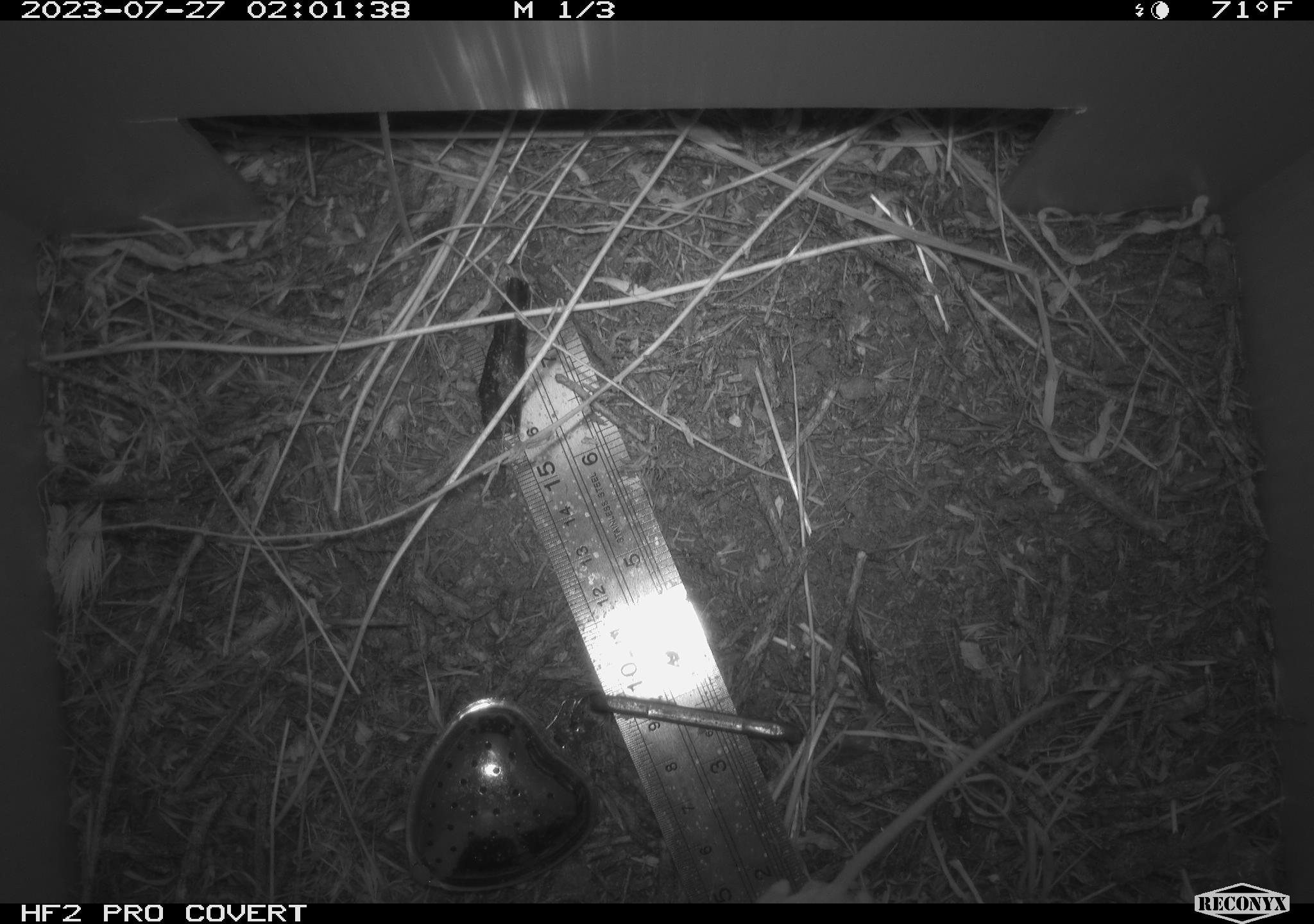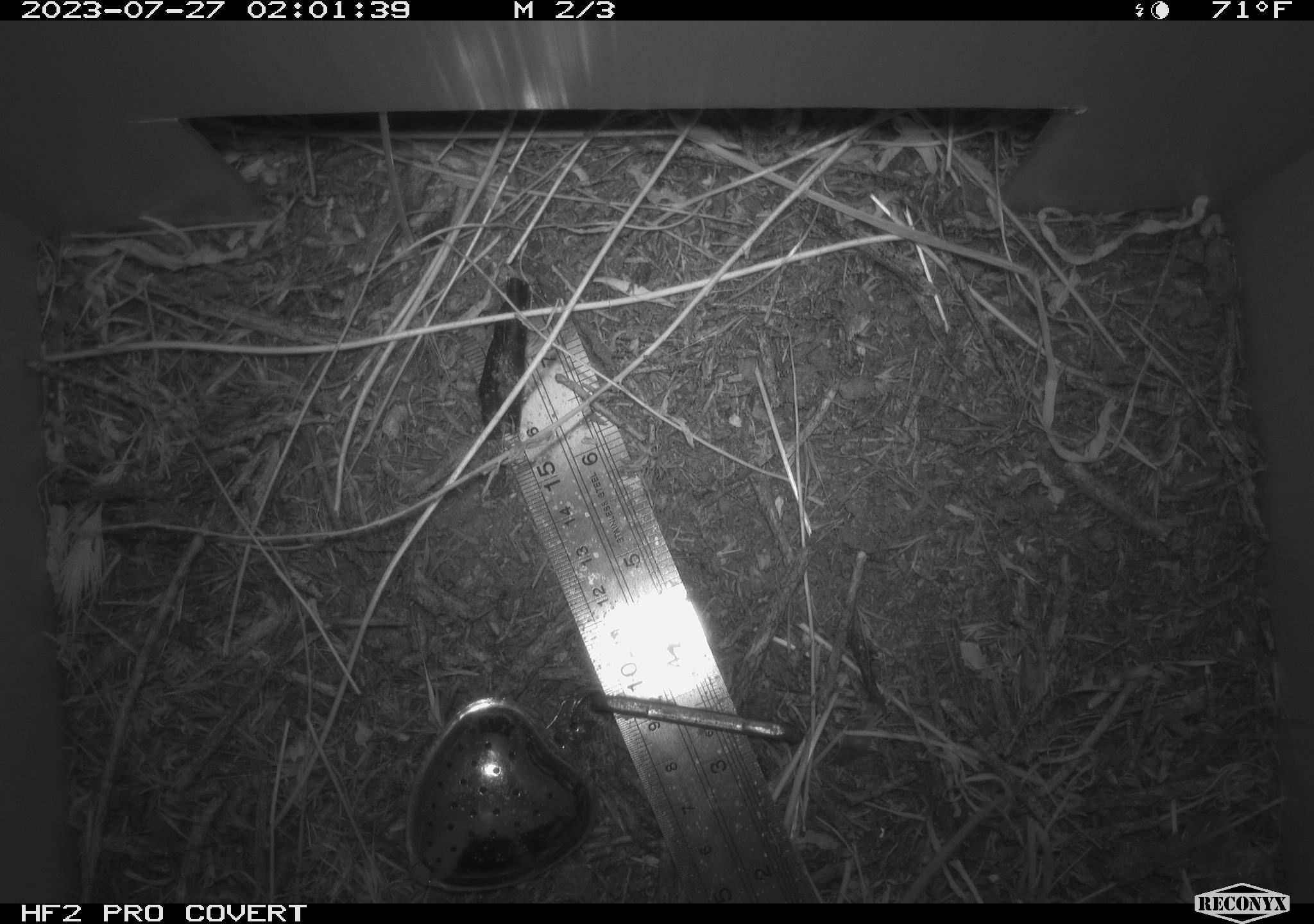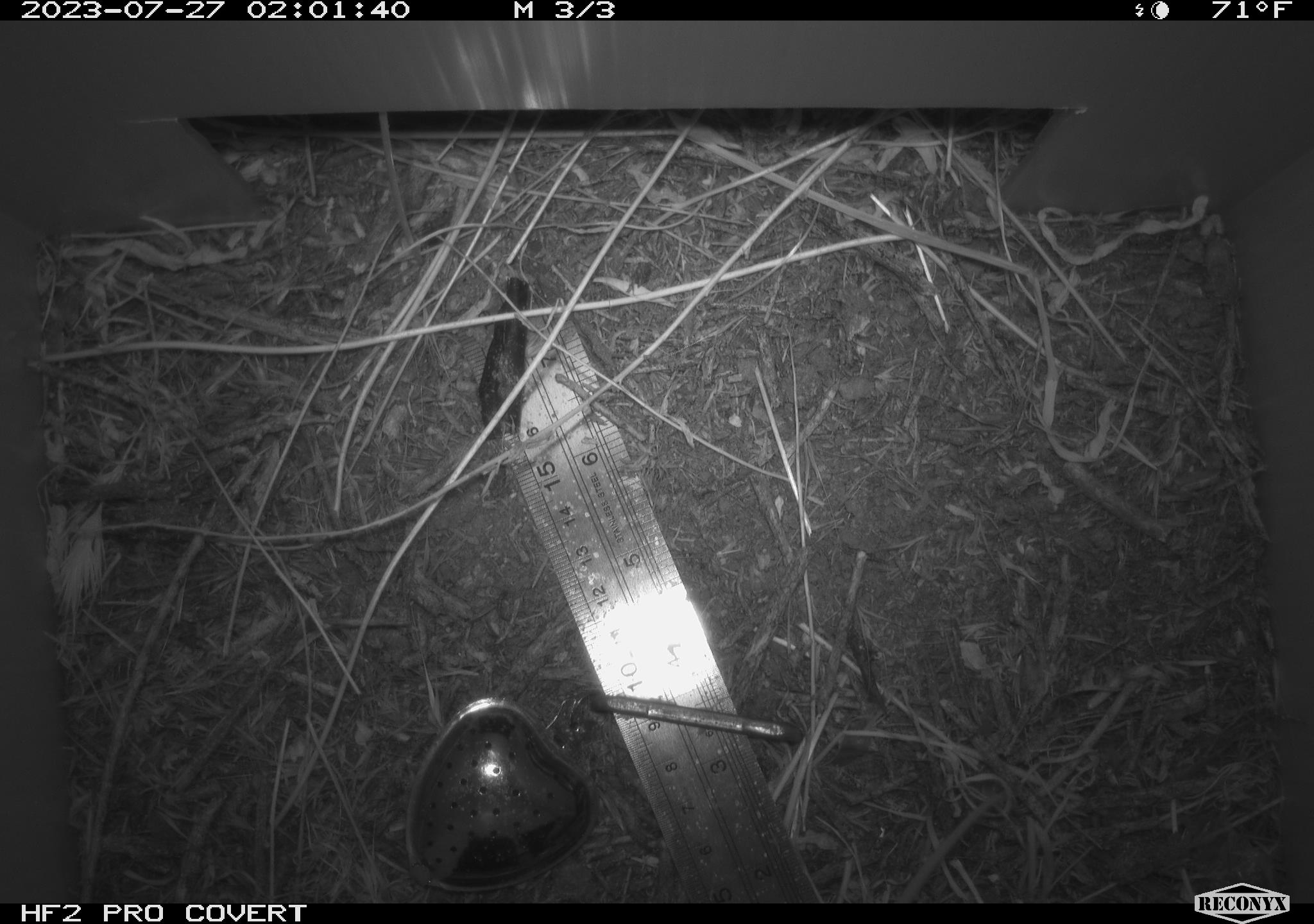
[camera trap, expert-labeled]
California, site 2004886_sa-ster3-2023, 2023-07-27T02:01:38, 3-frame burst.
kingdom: Animalia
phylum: Chordata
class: Mammalia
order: Rodentia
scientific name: Rodentia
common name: mouse species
Mouse species (Rodentia).